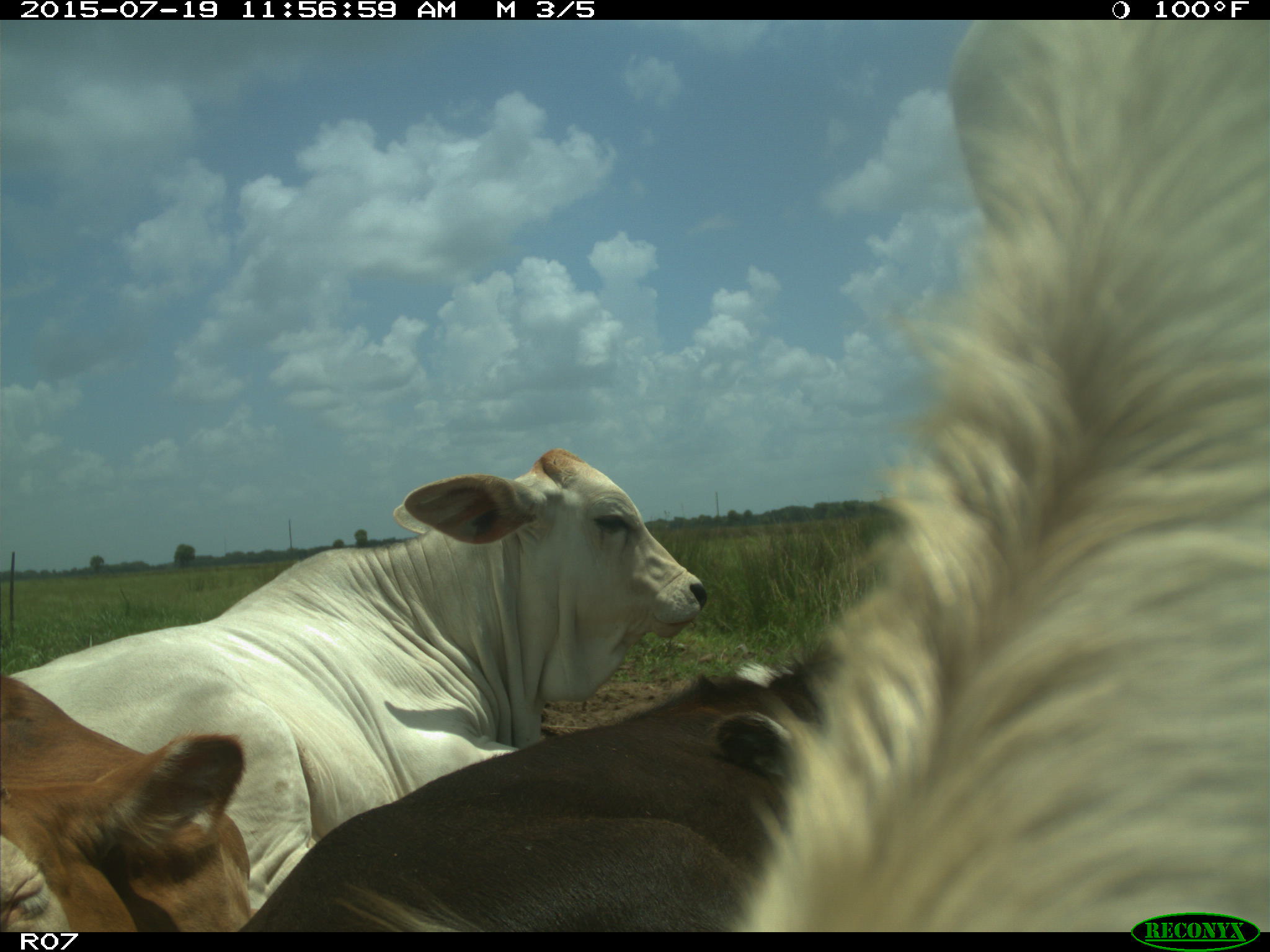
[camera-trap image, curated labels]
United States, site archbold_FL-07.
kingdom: Animalia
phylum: Chordata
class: Mammalia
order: Artiodactyla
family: Bovidae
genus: Bos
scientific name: Bos taurus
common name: domestic cow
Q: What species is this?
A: Bos taurus (domestic cow).